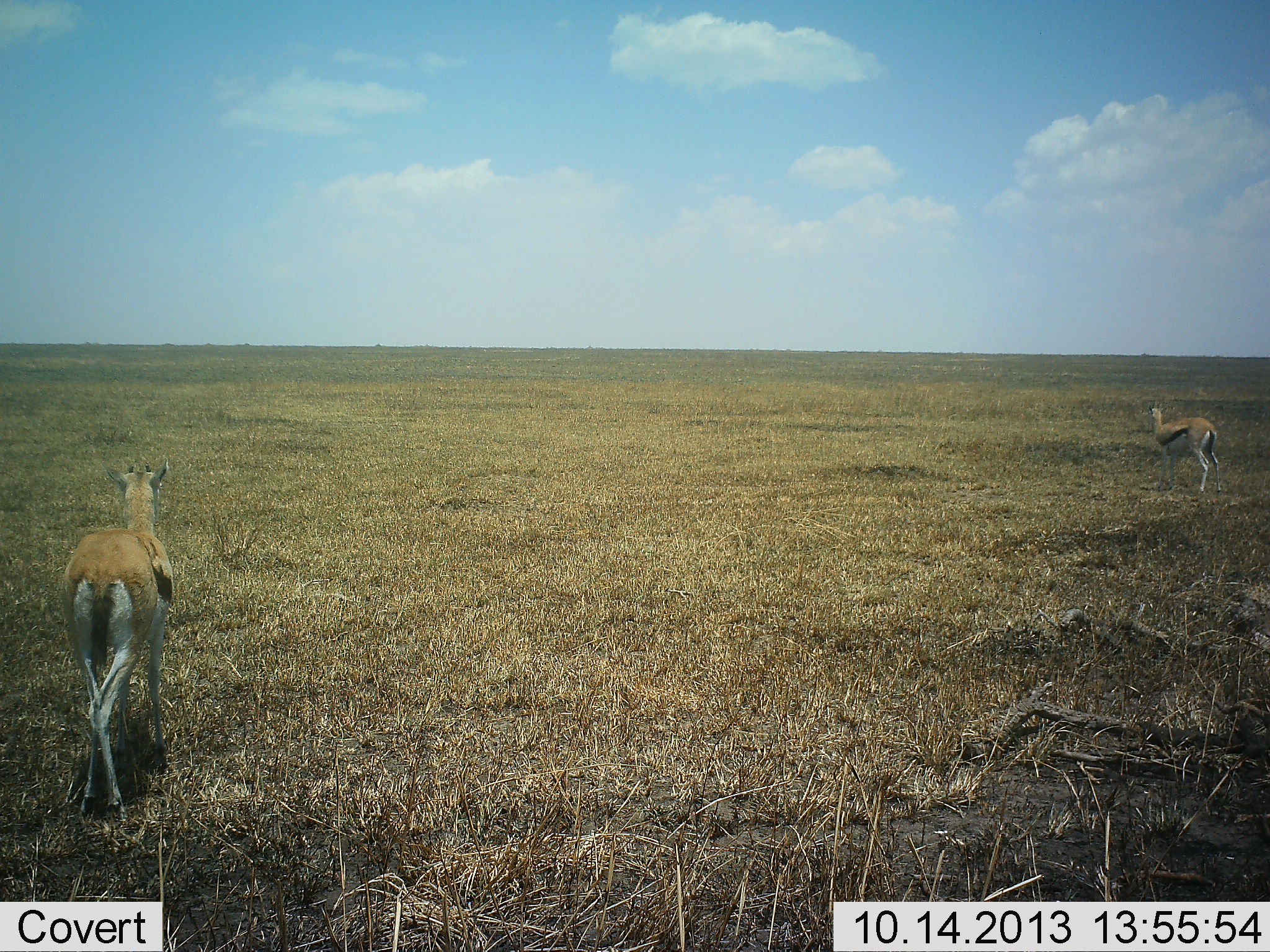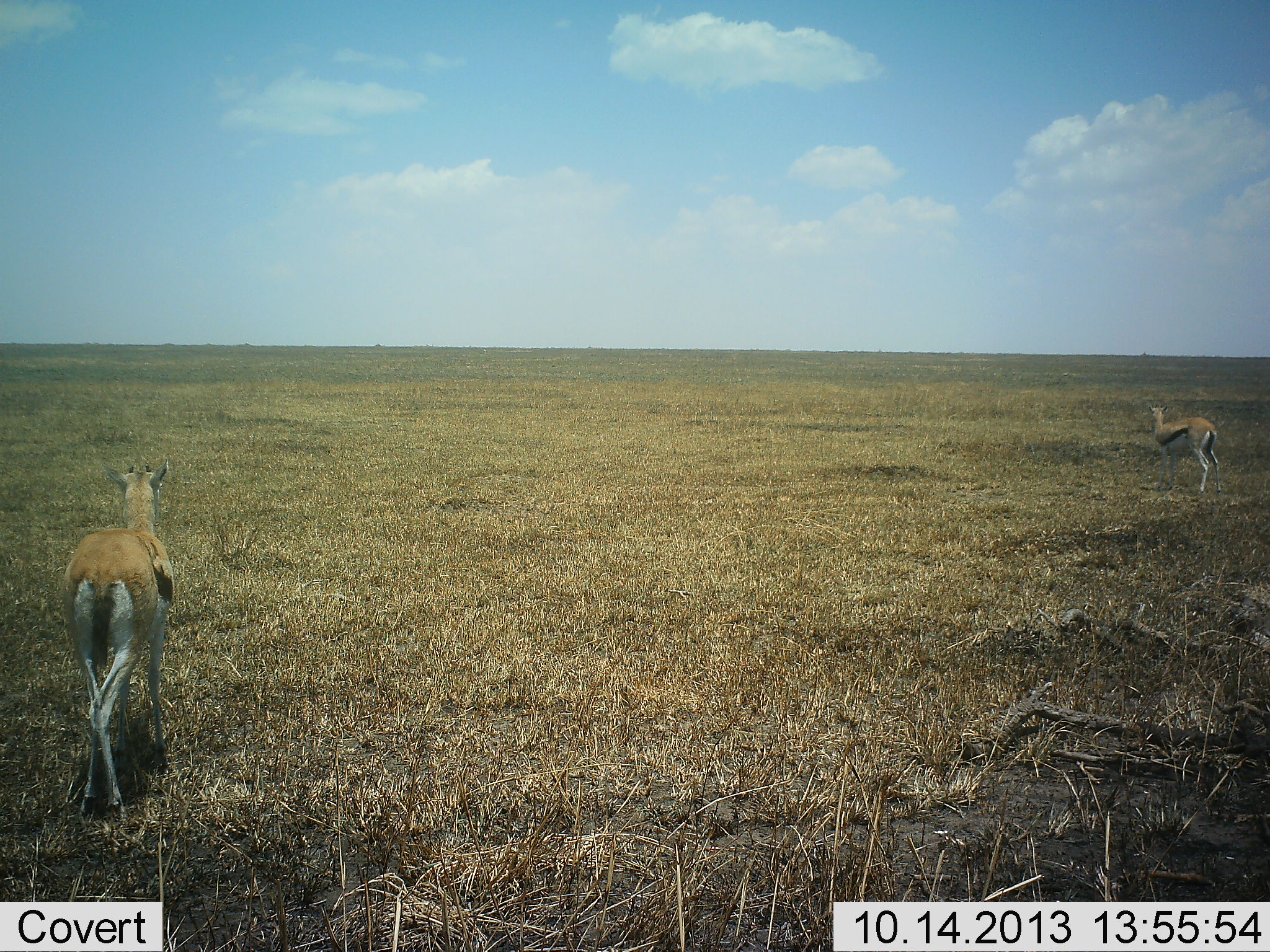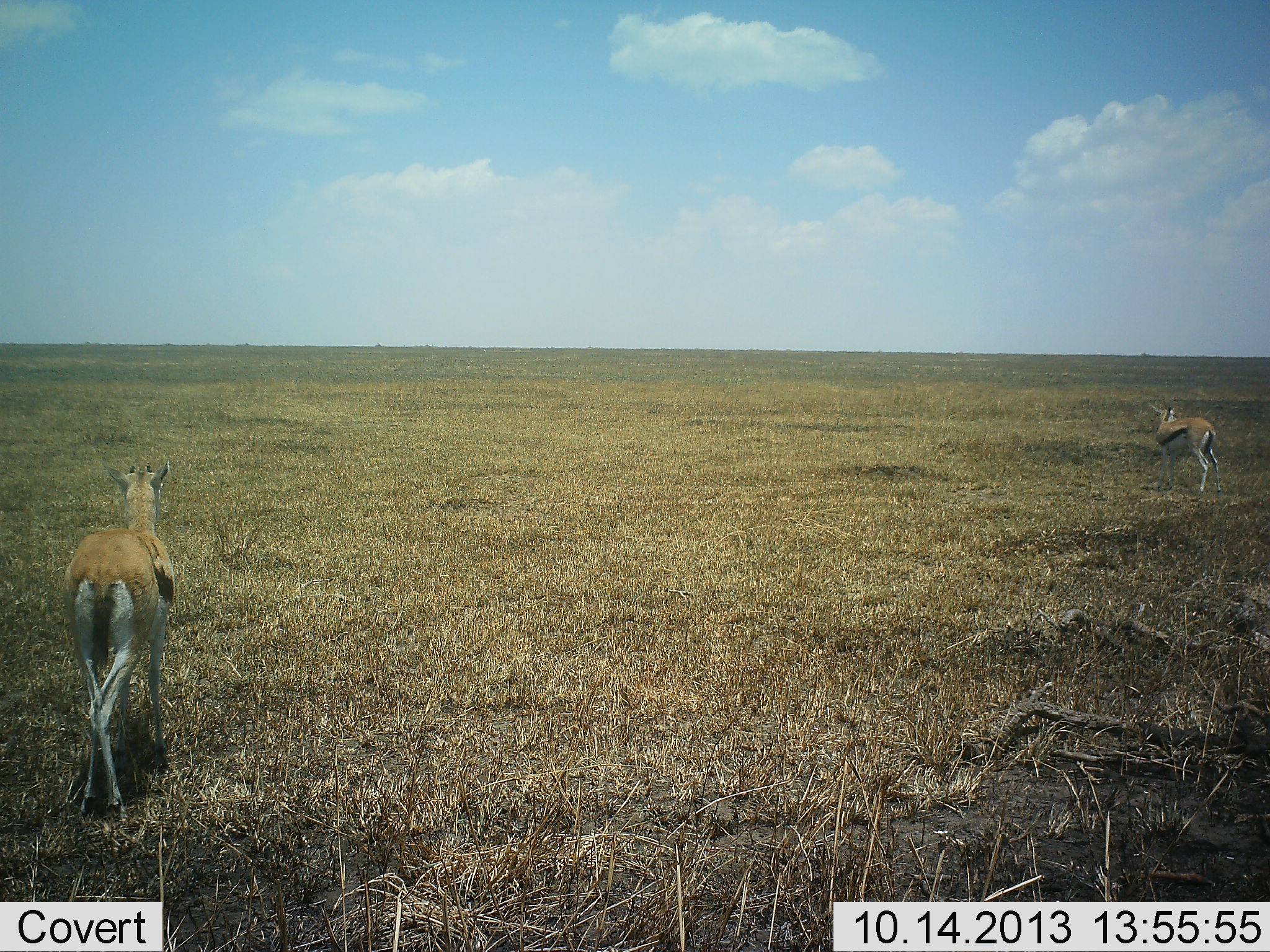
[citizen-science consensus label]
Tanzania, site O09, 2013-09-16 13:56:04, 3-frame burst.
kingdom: Animalia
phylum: Chordata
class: Mammalia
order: Artiodactyla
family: Bovidae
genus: Eudorcas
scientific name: Eudorcas thomsonii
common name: thomson's gazelle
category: gazellethomsons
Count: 2.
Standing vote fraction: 80%.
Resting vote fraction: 0%.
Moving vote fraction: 20%.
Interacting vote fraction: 0%.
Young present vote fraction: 0%.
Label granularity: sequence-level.